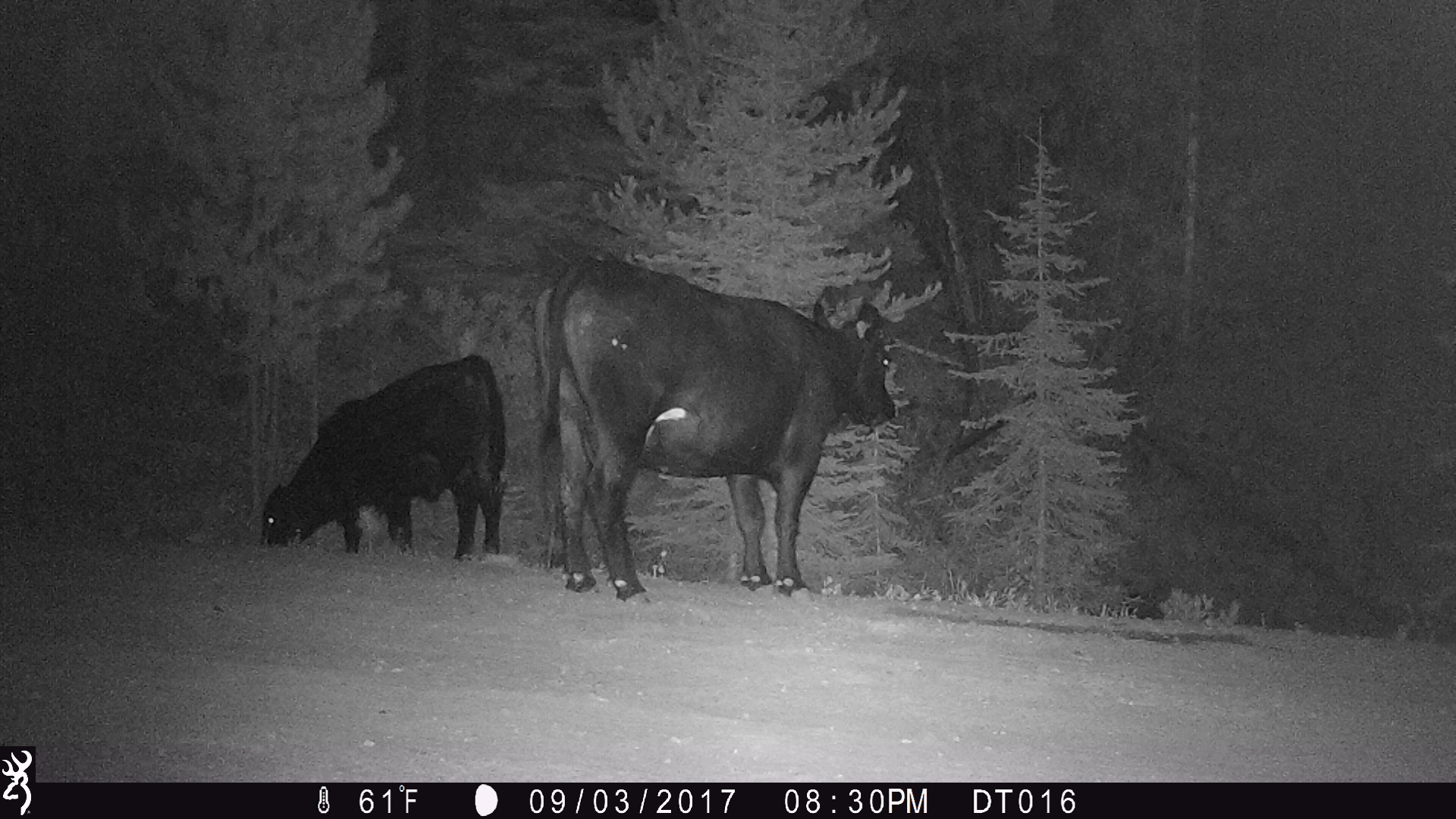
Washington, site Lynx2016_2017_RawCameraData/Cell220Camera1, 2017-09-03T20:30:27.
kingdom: Animalia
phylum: Chordata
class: Mammalia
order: Artiodactyla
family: Bovidae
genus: Bos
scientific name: Bos taurus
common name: domestic cattle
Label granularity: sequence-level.